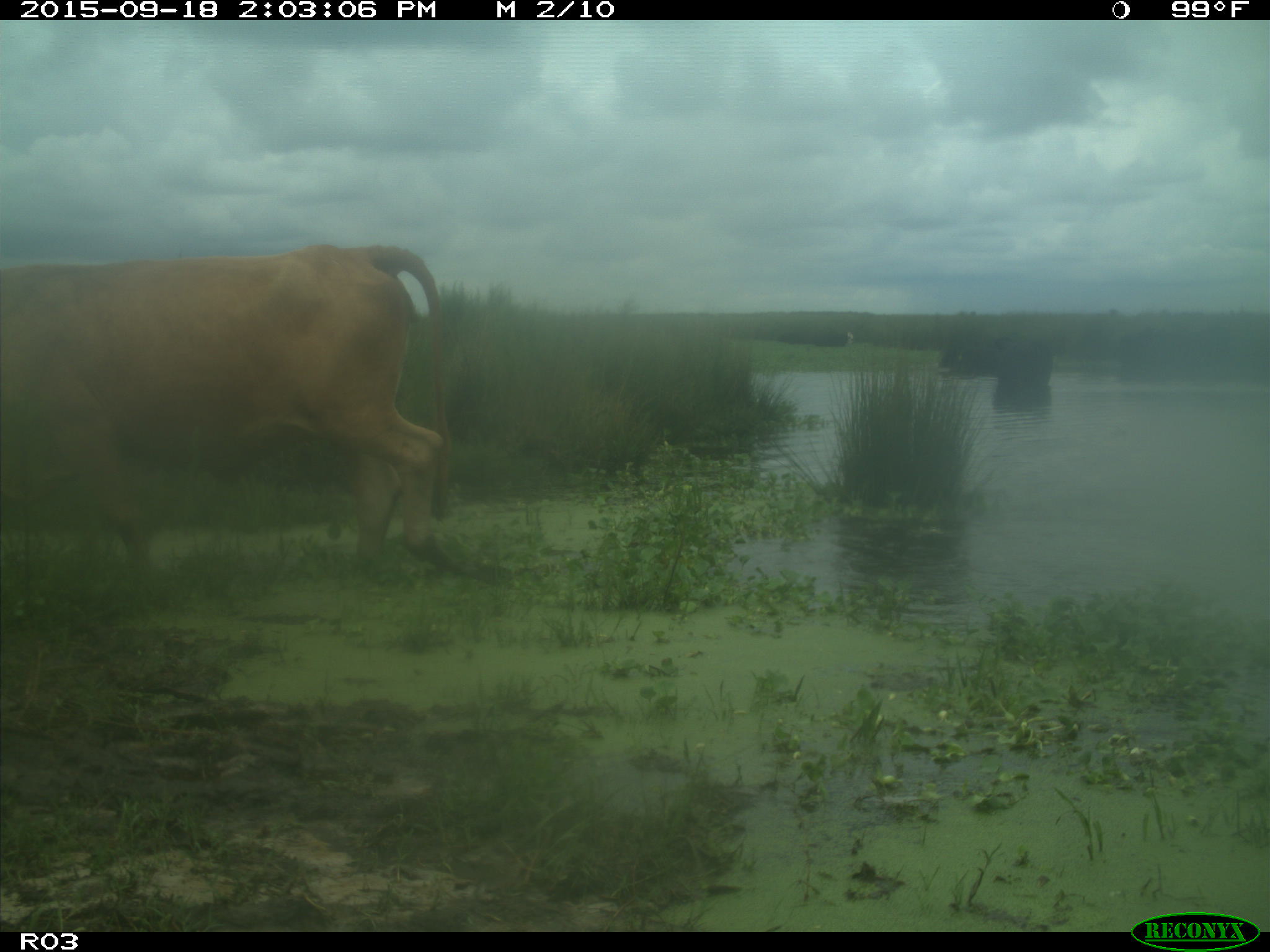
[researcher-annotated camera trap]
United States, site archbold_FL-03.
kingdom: Animalia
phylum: Chordata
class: Mammalia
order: Artiodactyla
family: Bovidae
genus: Bos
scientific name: Bos taurus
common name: domestic cow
Bos taurus (domestic cow).